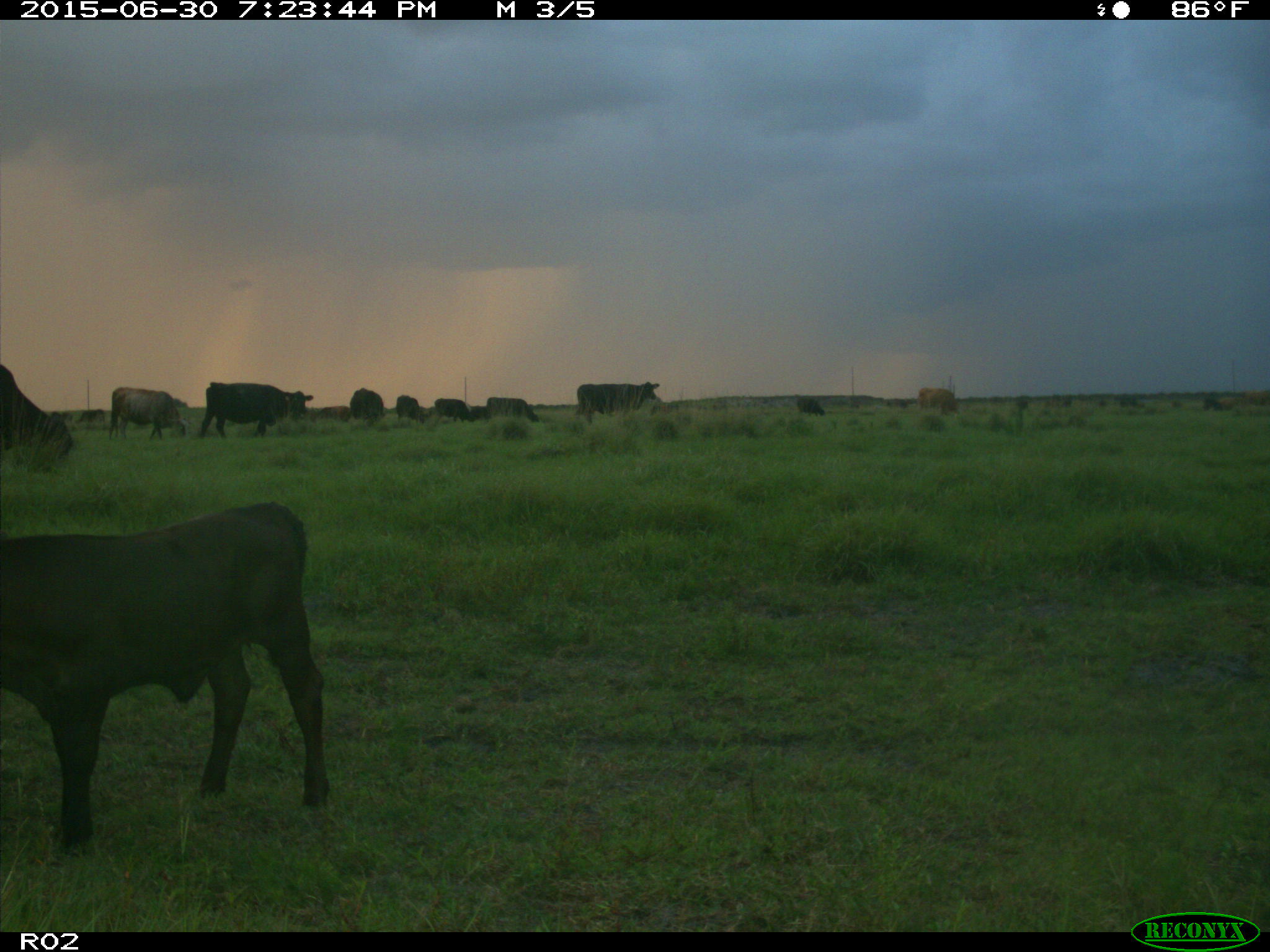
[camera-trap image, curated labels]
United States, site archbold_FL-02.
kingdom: Animalia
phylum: Chordata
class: Mammalia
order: Artiodactyla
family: Bovidae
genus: Bos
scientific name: Bos taurus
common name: domestic cow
Bos taurus (domestic cow).